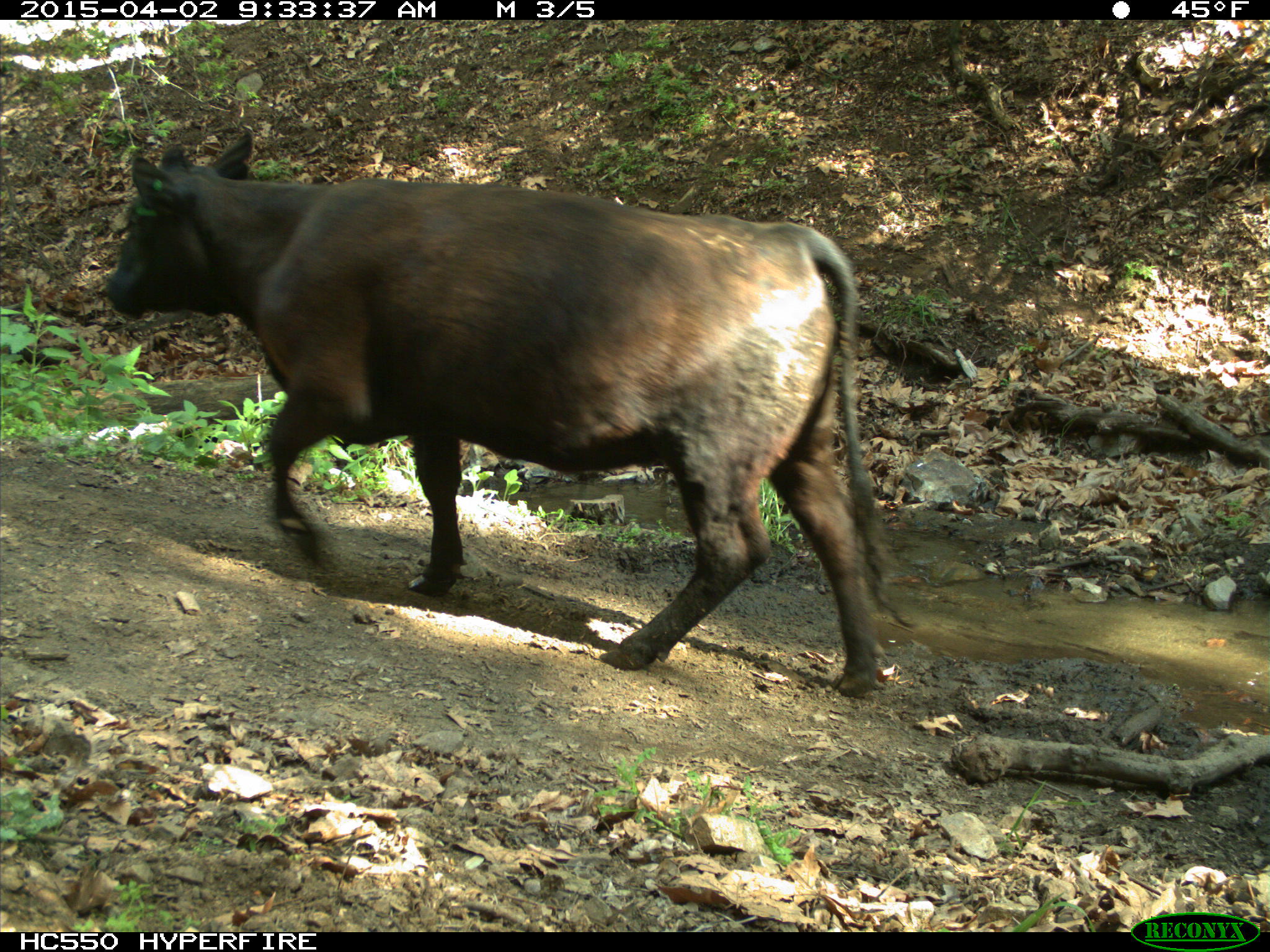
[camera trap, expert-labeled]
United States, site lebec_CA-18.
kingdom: Animalia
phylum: Chordata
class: Mammalia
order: Artiodactyla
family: Bovidae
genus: Bos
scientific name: Bos taurus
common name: domestic cow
Bos taurus (domestic cow).